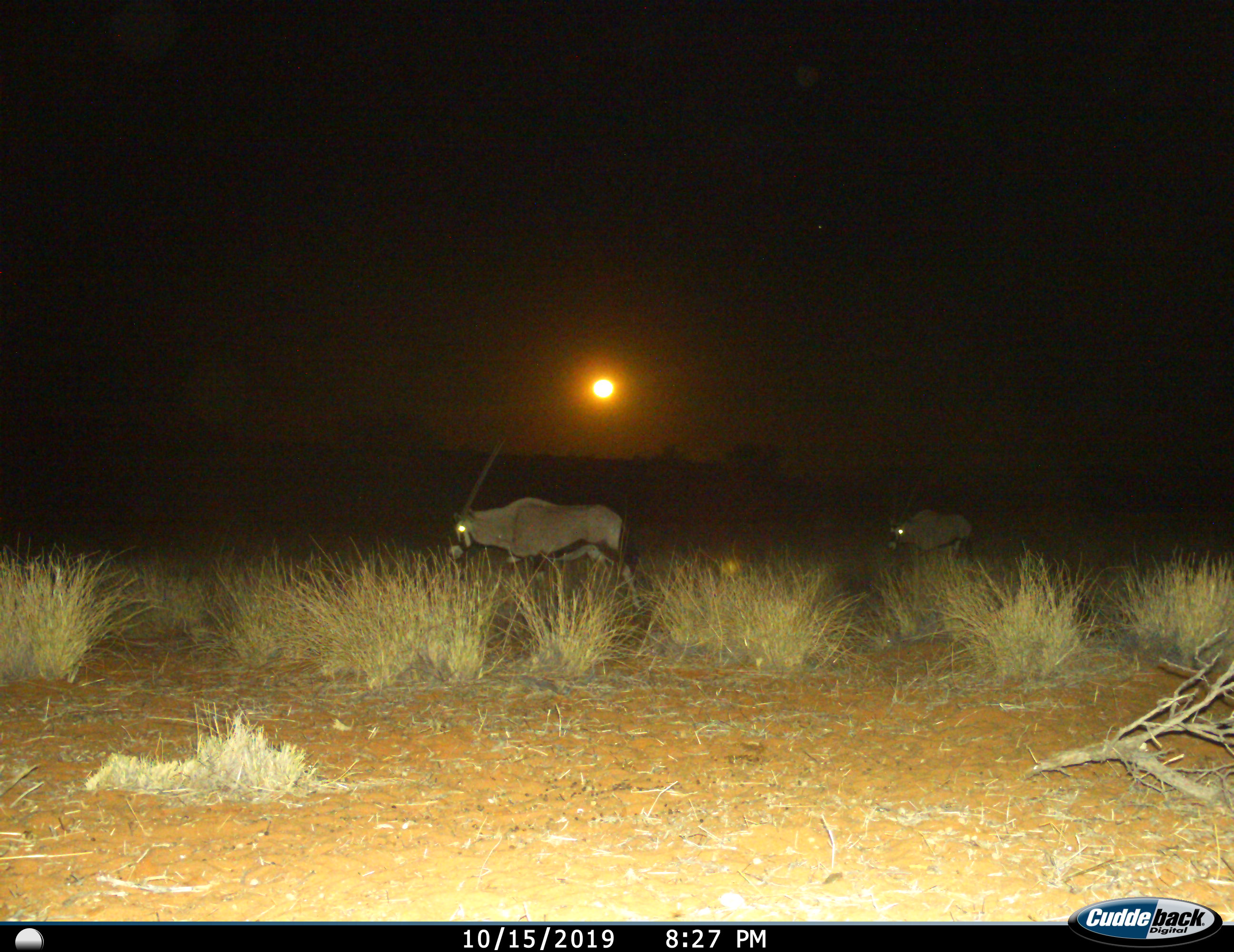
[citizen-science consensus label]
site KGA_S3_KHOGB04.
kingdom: Animalia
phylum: Chordata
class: Mammalia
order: Artiodactyla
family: Bovidae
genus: Oryx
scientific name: Oryx gazella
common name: gemsbok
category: oryx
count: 2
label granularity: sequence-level